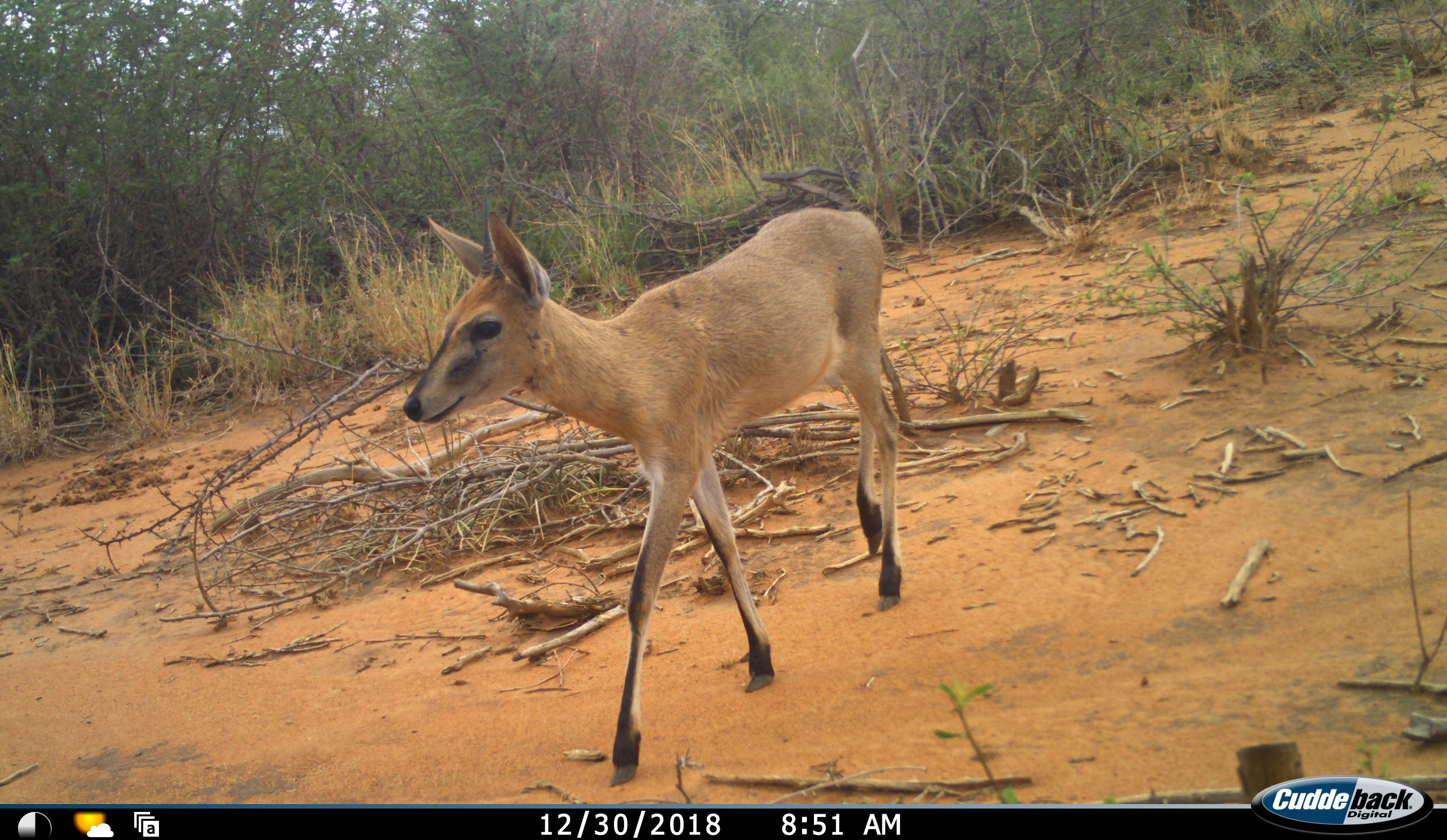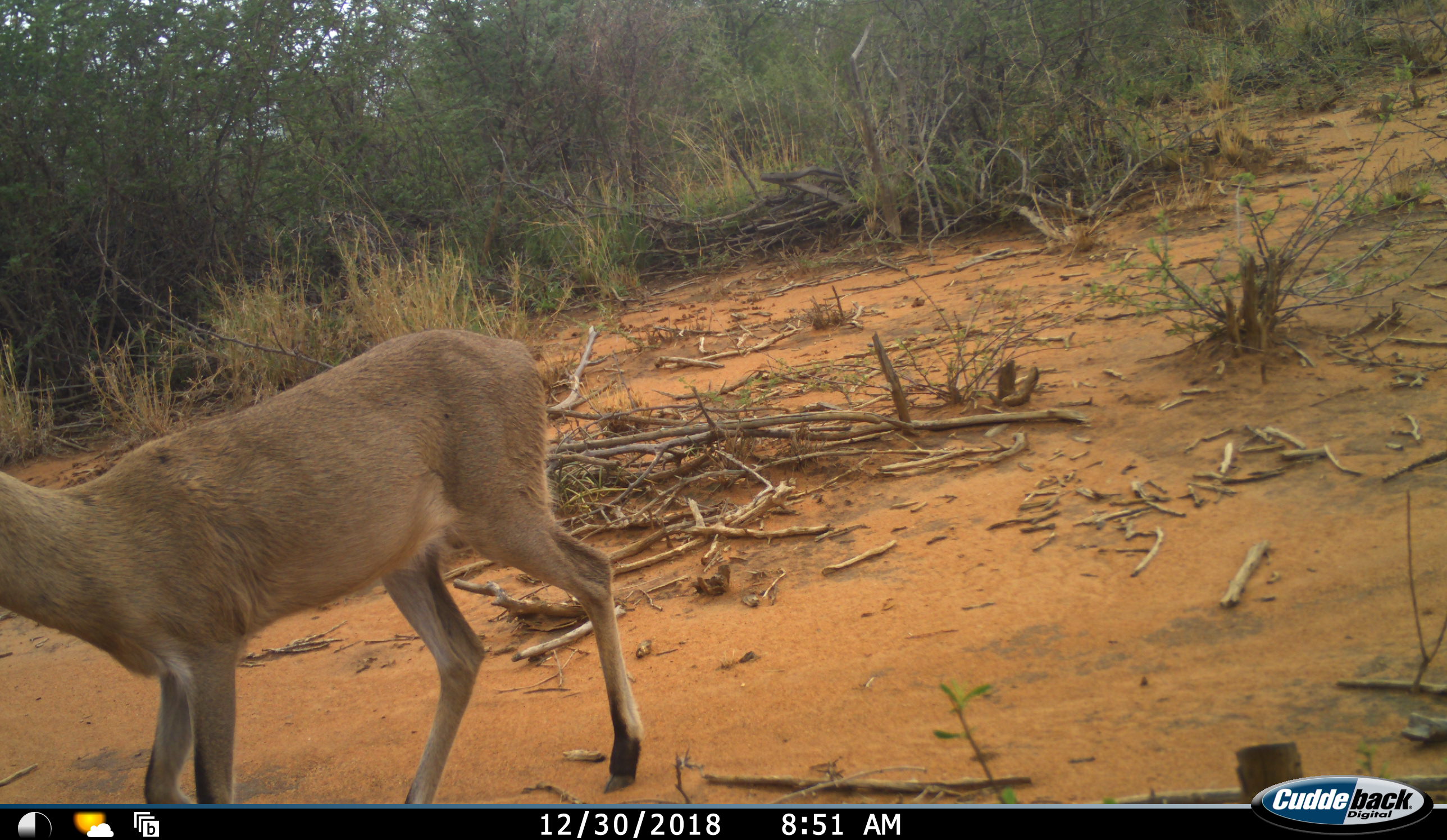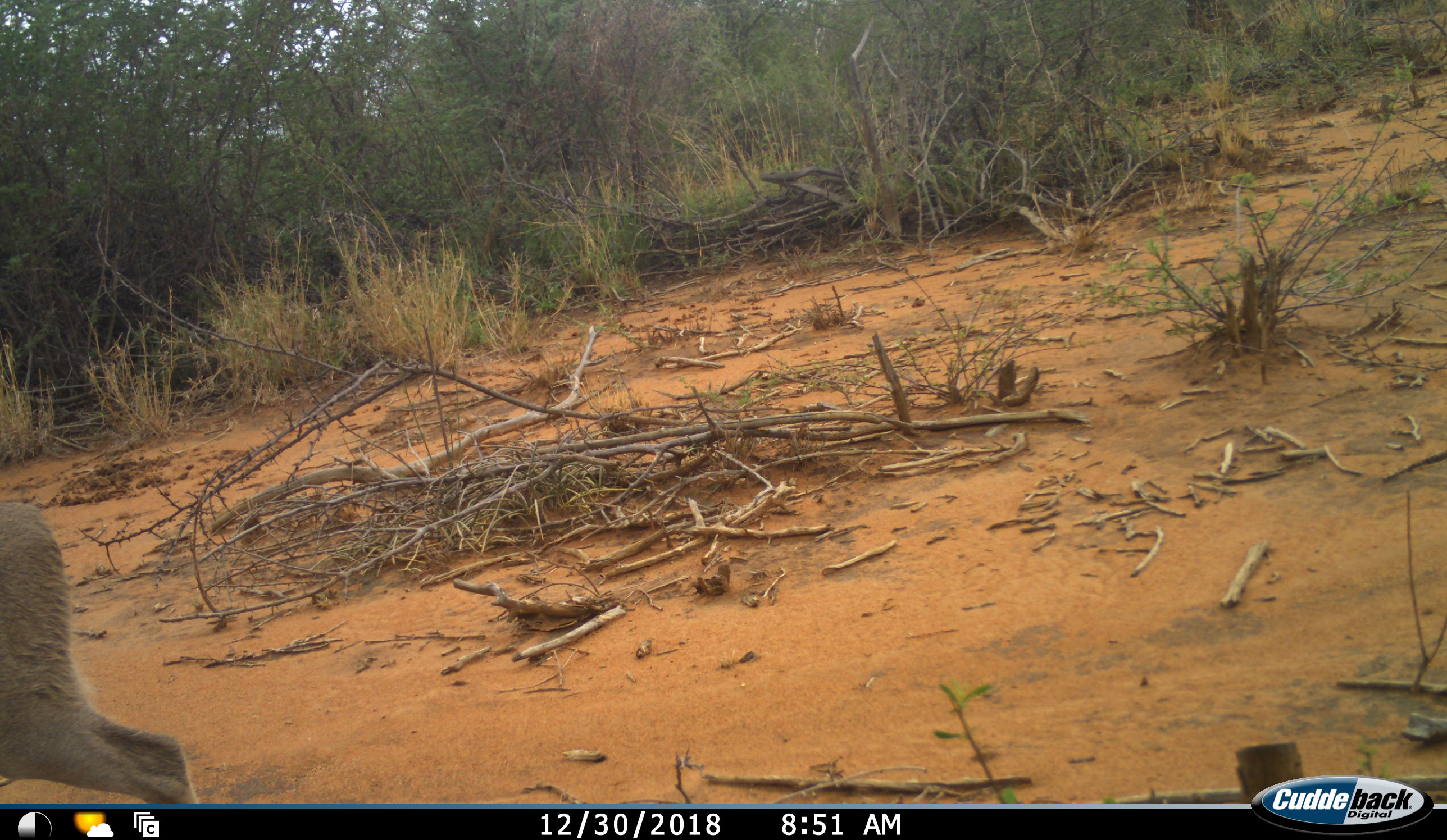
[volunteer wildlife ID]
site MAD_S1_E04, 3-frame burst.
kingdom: Animalia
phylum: Chordata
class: Mammalia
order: Artiodactyla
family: Bovidae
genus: Sylvicapra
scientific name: Sylvicapra grimmia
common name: common duiker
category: duikercommongrey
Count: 1.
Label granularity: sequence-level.